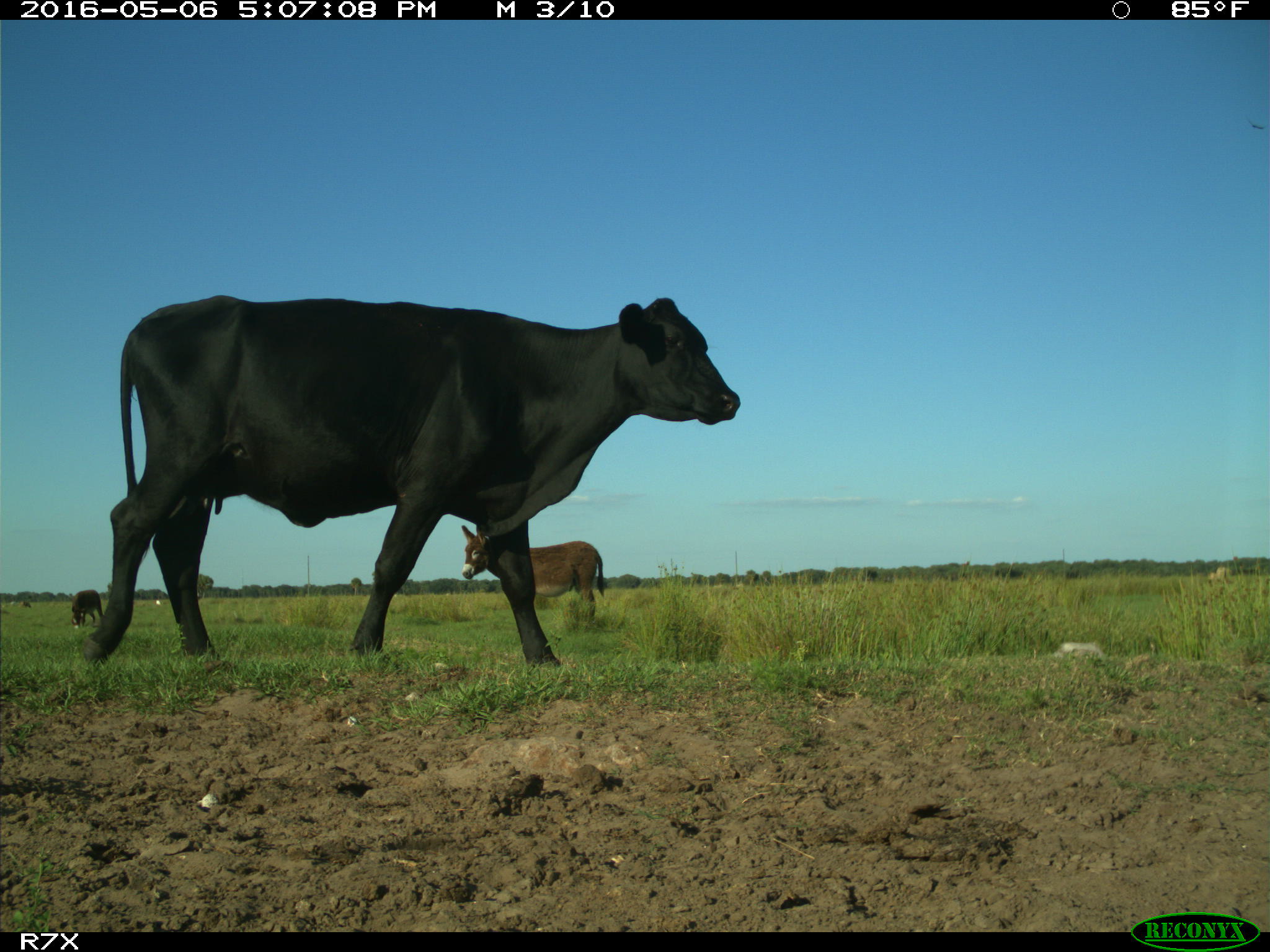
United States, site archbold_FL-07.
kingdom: Animalia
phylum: Chordata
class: Mammalia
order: Artiodactyla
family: Bovidae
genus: Bos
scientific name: Bos taurus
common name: domestic cow